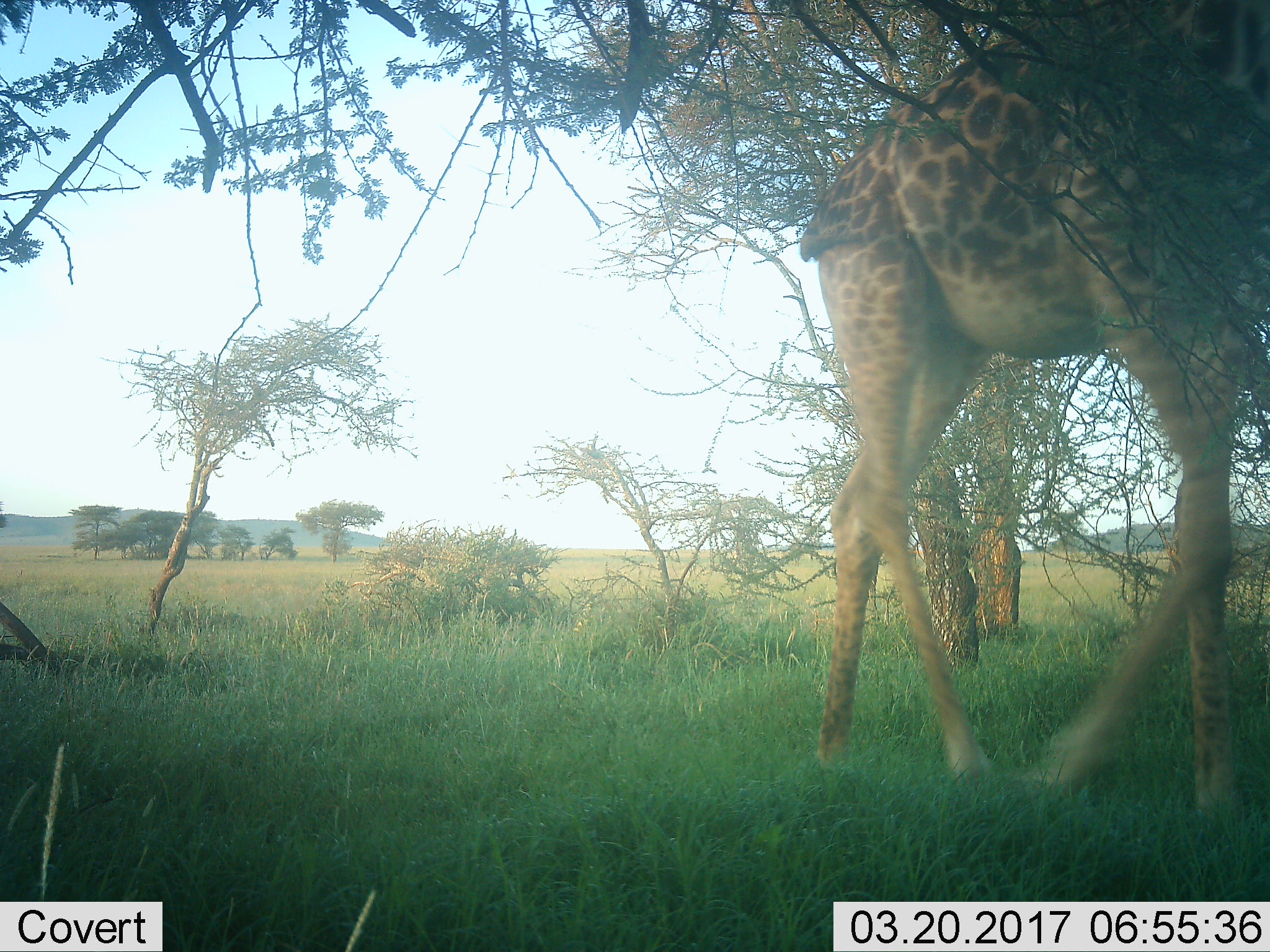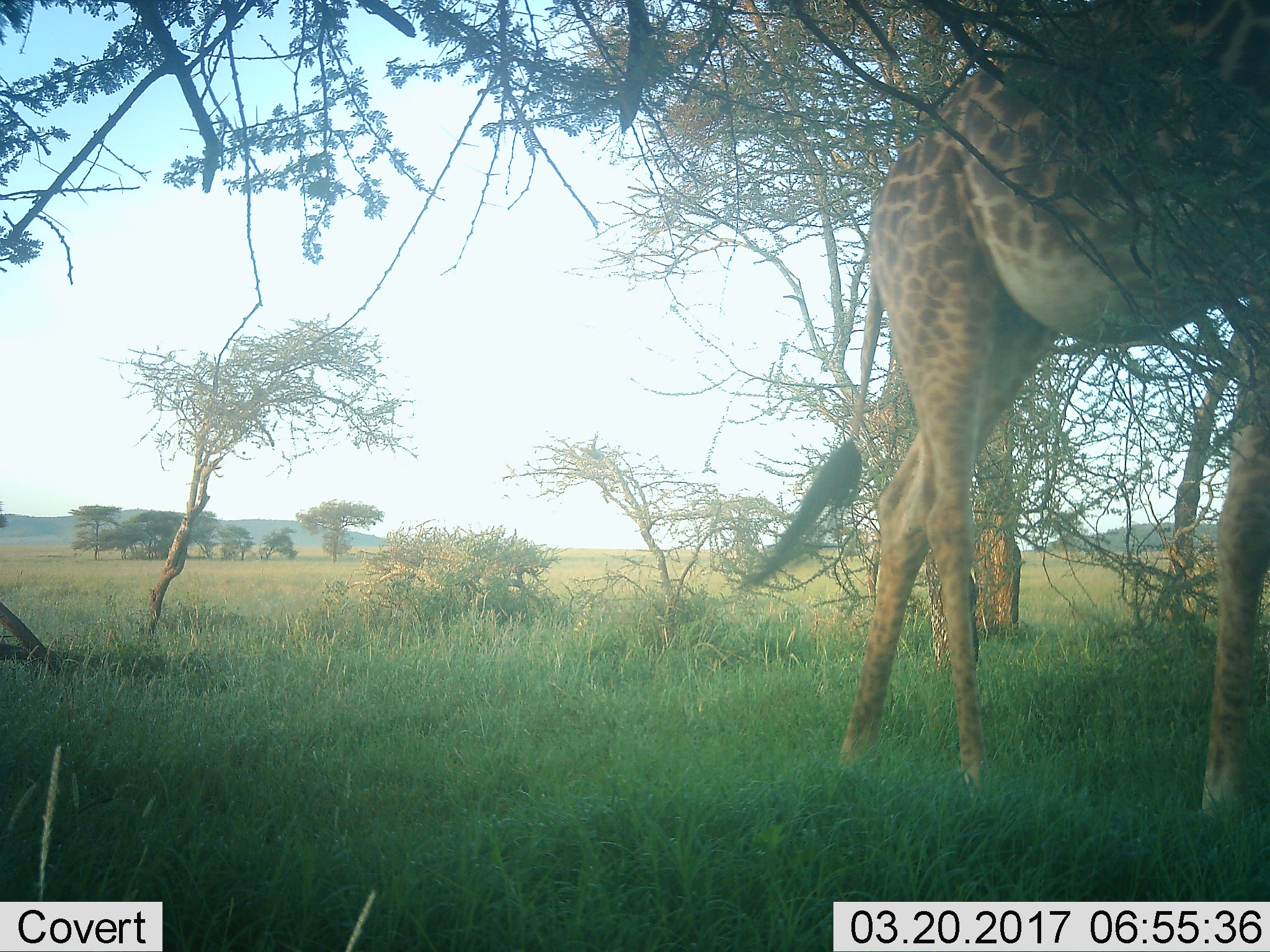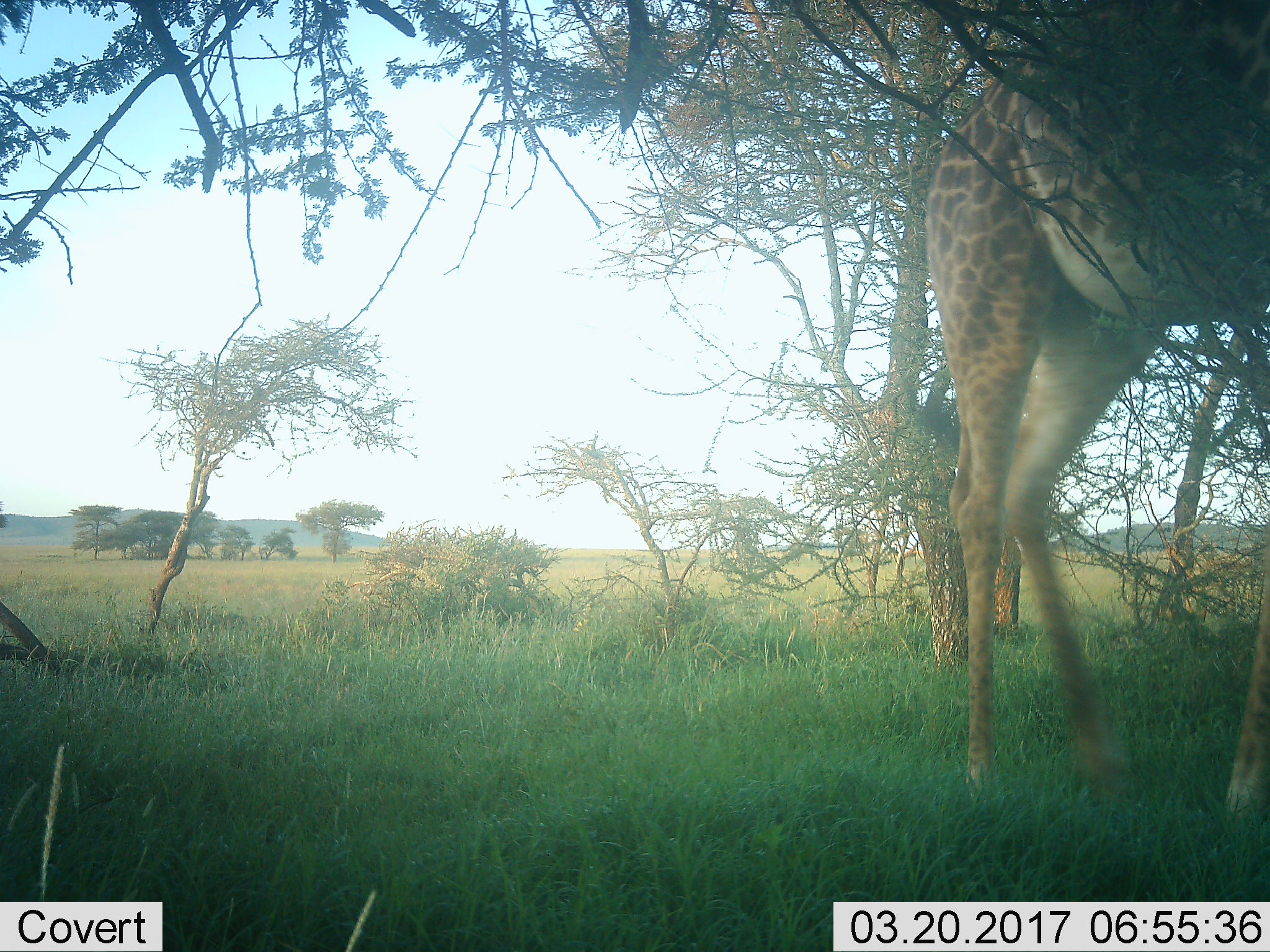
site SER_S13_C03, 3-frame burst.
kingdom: Animalia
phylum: Chordata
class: Mammalia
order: Artiodactyla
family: Giraffidae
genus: Giraffa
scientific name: Giraffa camelopardalis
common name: giraffe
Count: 1.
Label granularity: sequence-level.